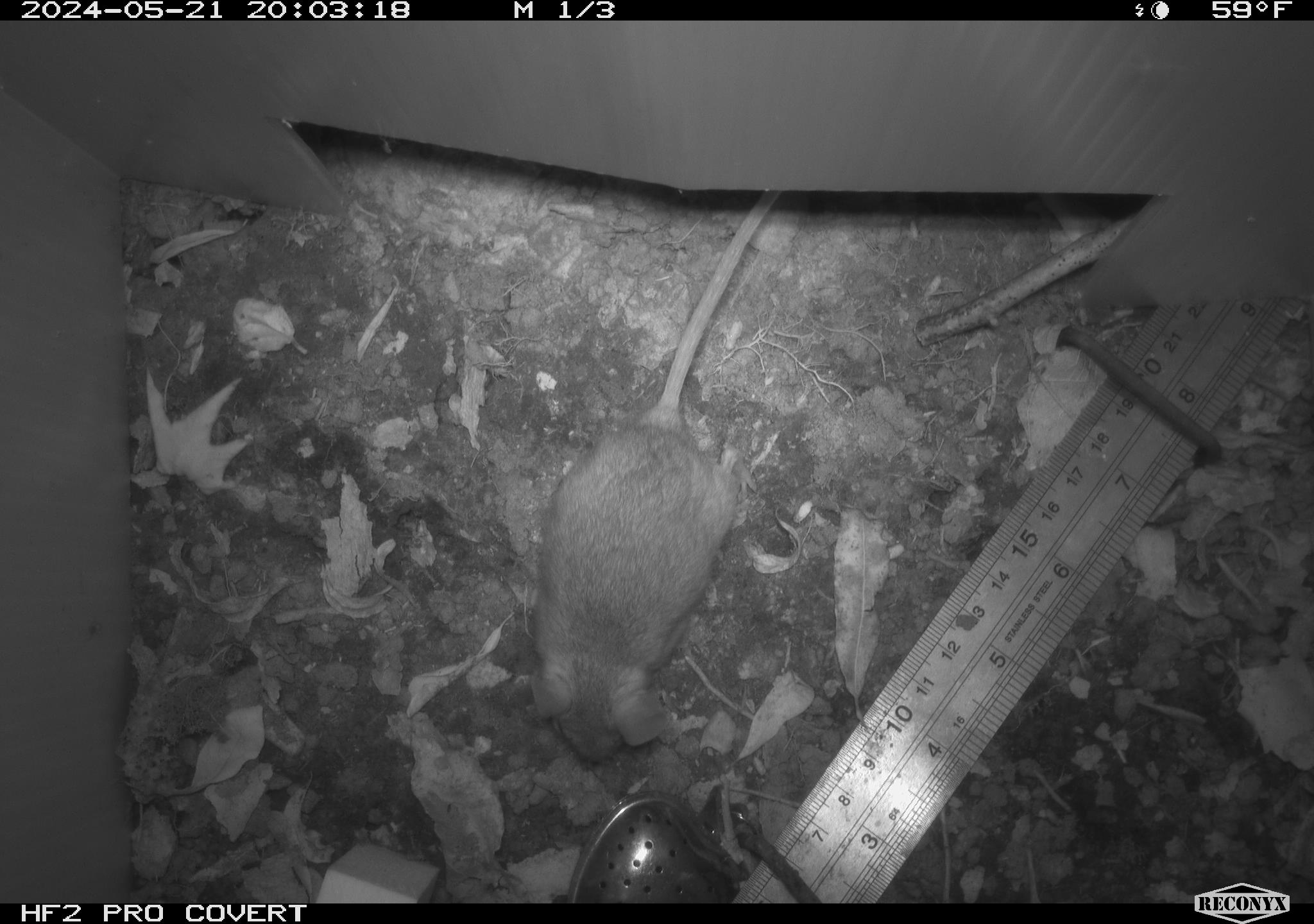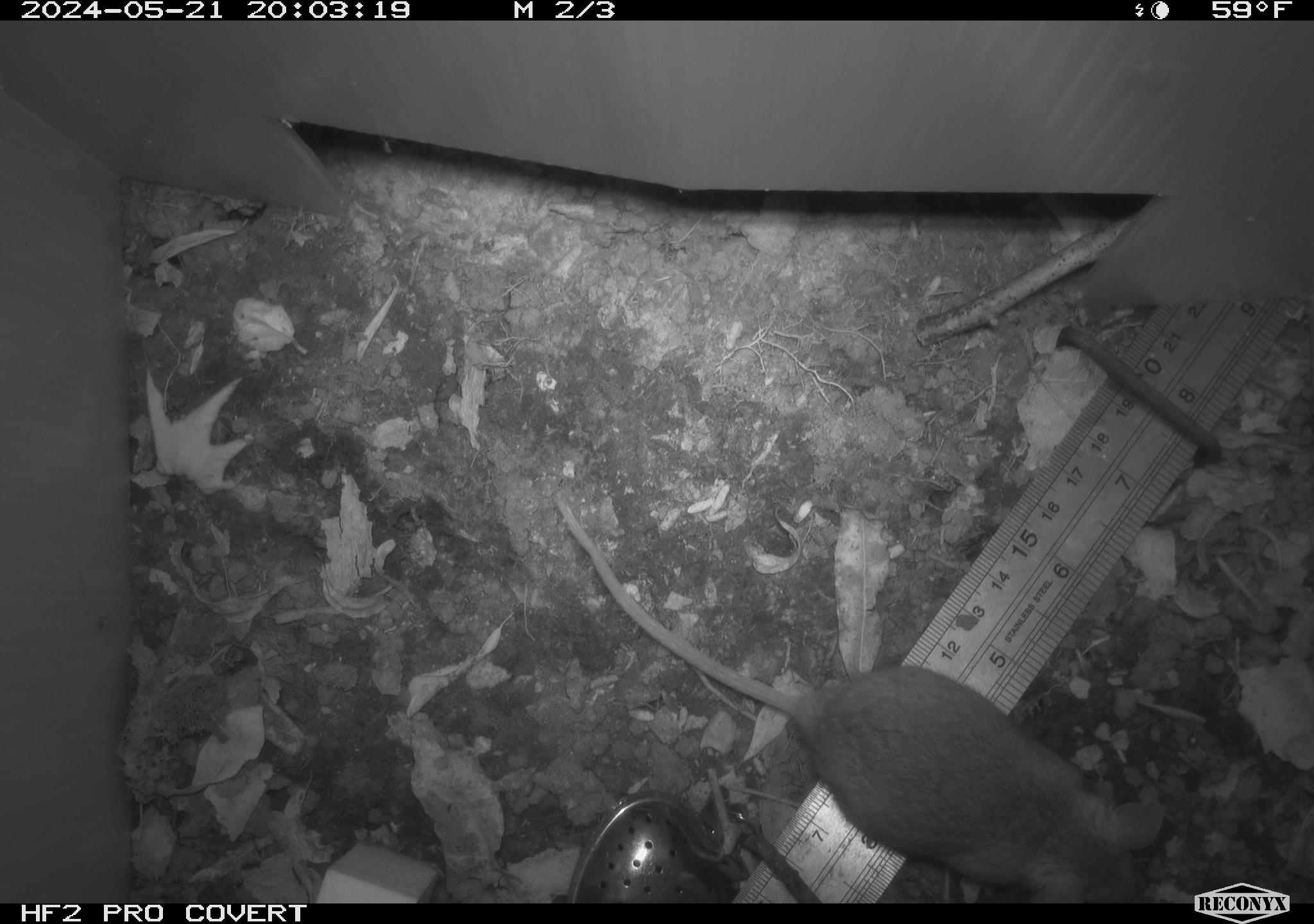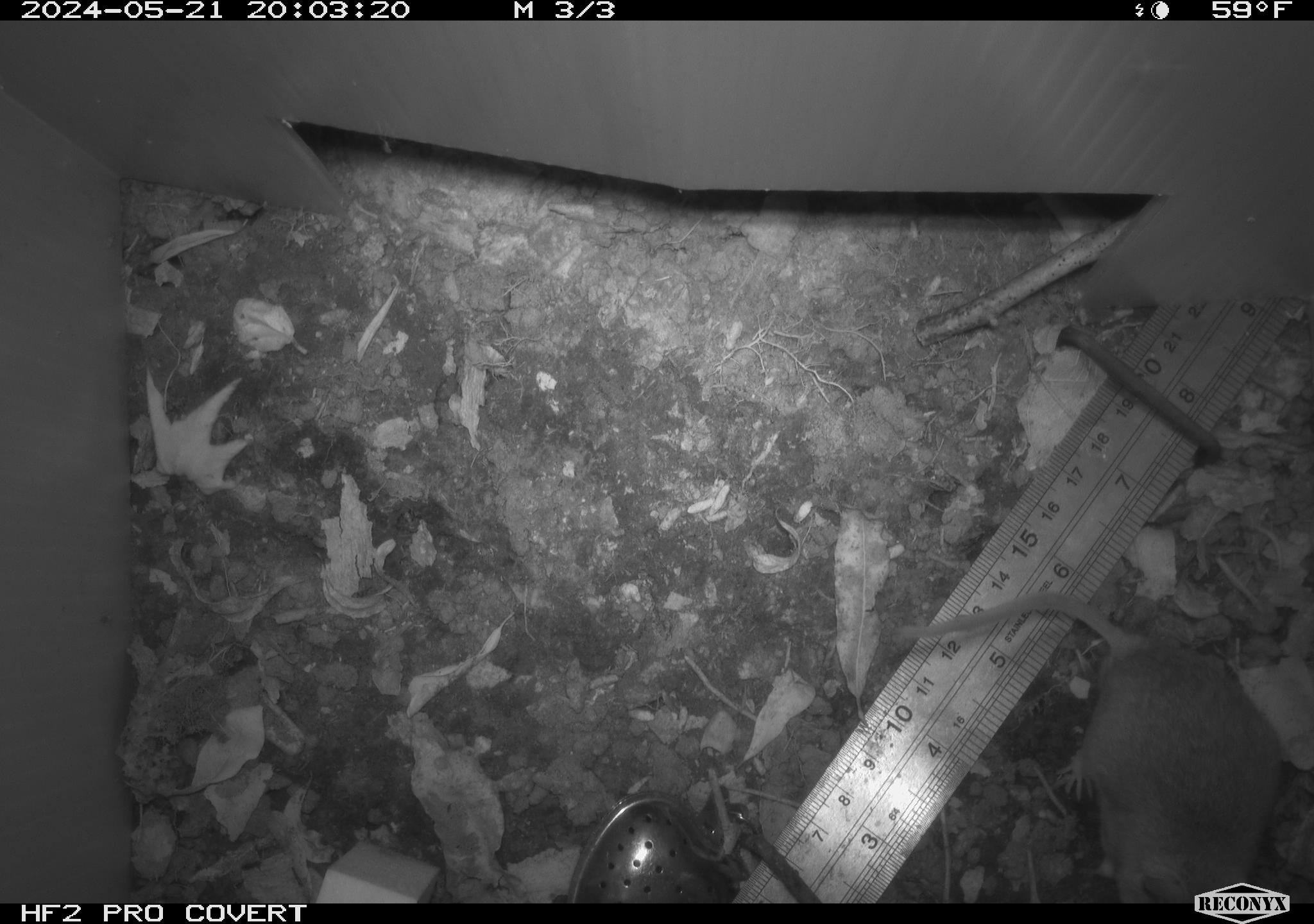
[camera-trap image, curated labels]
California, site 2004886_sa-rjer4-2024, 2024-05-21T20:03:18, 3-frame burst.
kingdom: Animalia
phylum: Chordata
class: Mammalia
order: Rodentia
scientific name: Rodentia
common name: mouse species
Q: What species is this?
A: Mouse species (Rodentia).